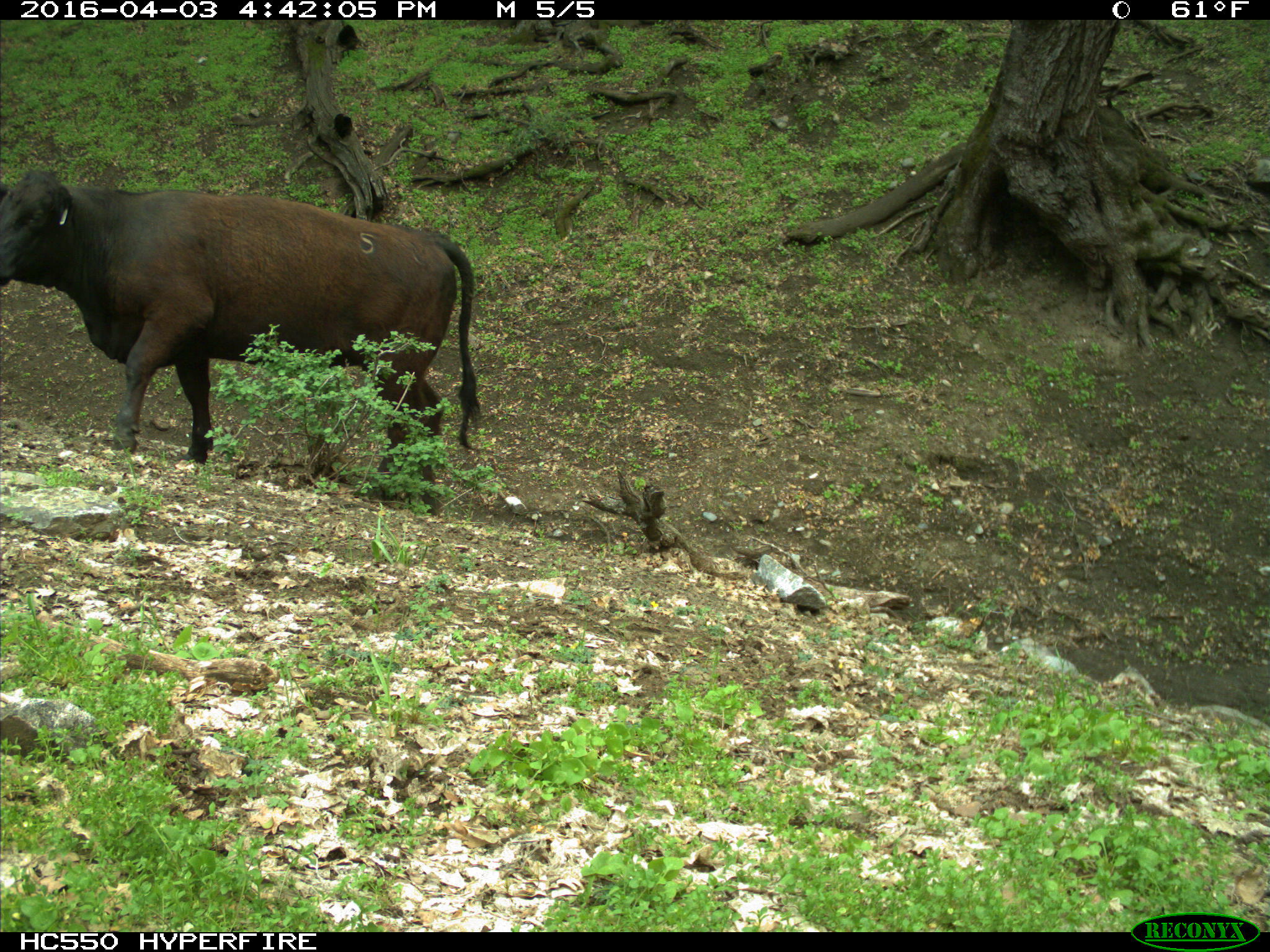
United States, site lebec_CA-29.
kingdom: Animalia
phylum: Chordata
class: Mammalia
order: Artiodactyla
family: Bovidae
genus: Bos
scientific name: Bos taurus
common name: domestic cow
Bos taurus (domestic cow).